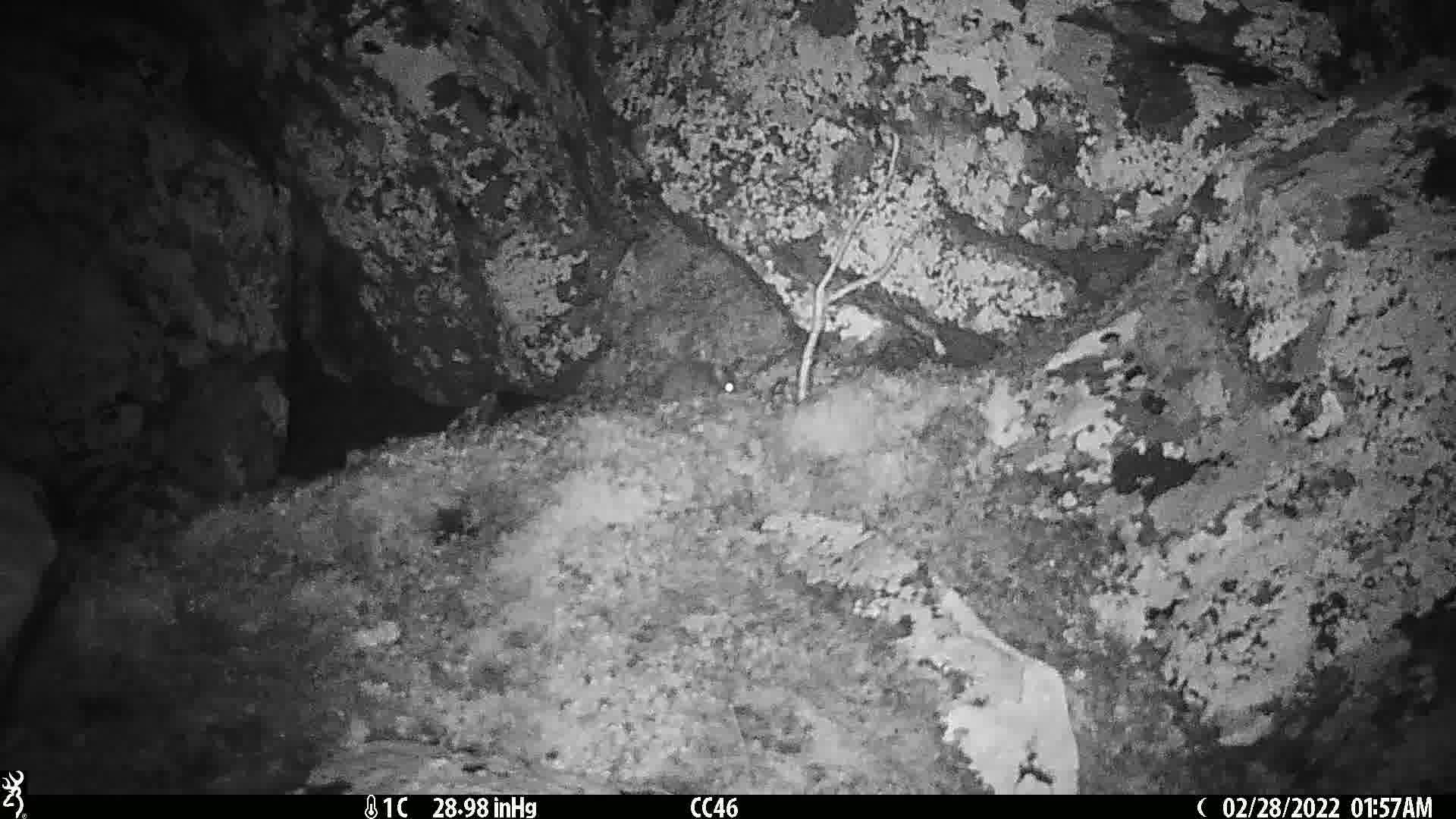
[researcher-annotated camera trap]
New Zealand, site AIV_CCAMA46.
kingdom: Animalia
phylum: Chordata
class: Mammalia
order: Rodentia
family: Muridae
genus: Mus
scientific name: Mus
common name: mouse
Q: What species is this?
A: Mouse (Mus).